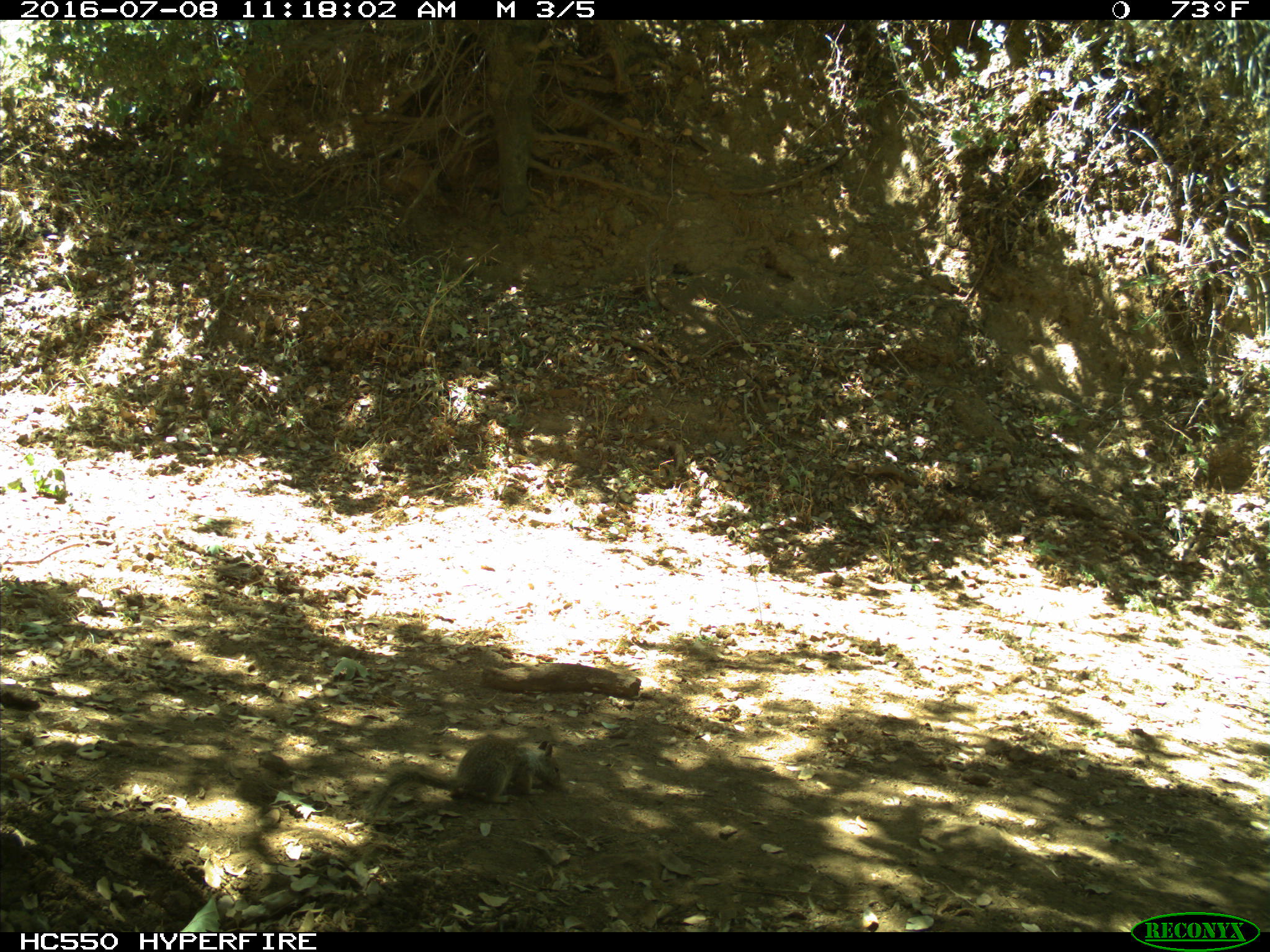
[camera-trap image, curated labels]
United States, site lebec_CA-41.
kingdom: Animalia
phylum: Chordata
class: Mammalia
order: Rodentia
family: Sciuridae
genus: Otospermophilus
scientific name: Otospermophilus beecheyi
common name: california ground squirrel